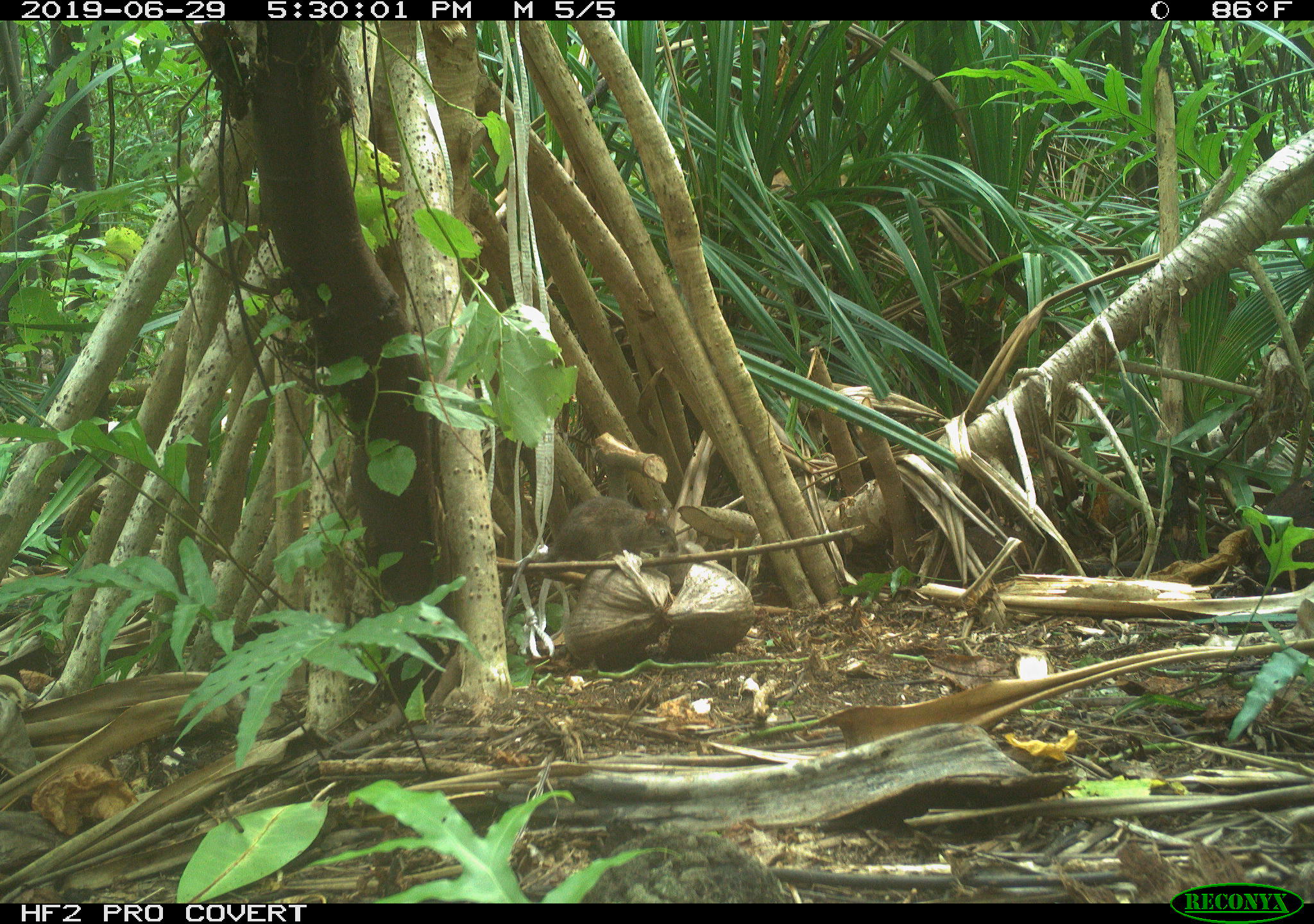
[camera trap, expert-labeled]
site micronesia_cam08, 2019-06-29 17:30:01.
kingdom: Animalia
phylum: Chordata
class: Mammalia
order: Rodentia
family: Muridae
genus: Rattus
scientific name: Rattus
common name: rat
Rat (Rattus).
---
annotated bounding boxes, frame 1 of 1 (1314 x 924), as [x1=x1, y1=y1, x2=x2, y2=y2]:
rat: [x1=499, y1=489, x2=683, y2=635]